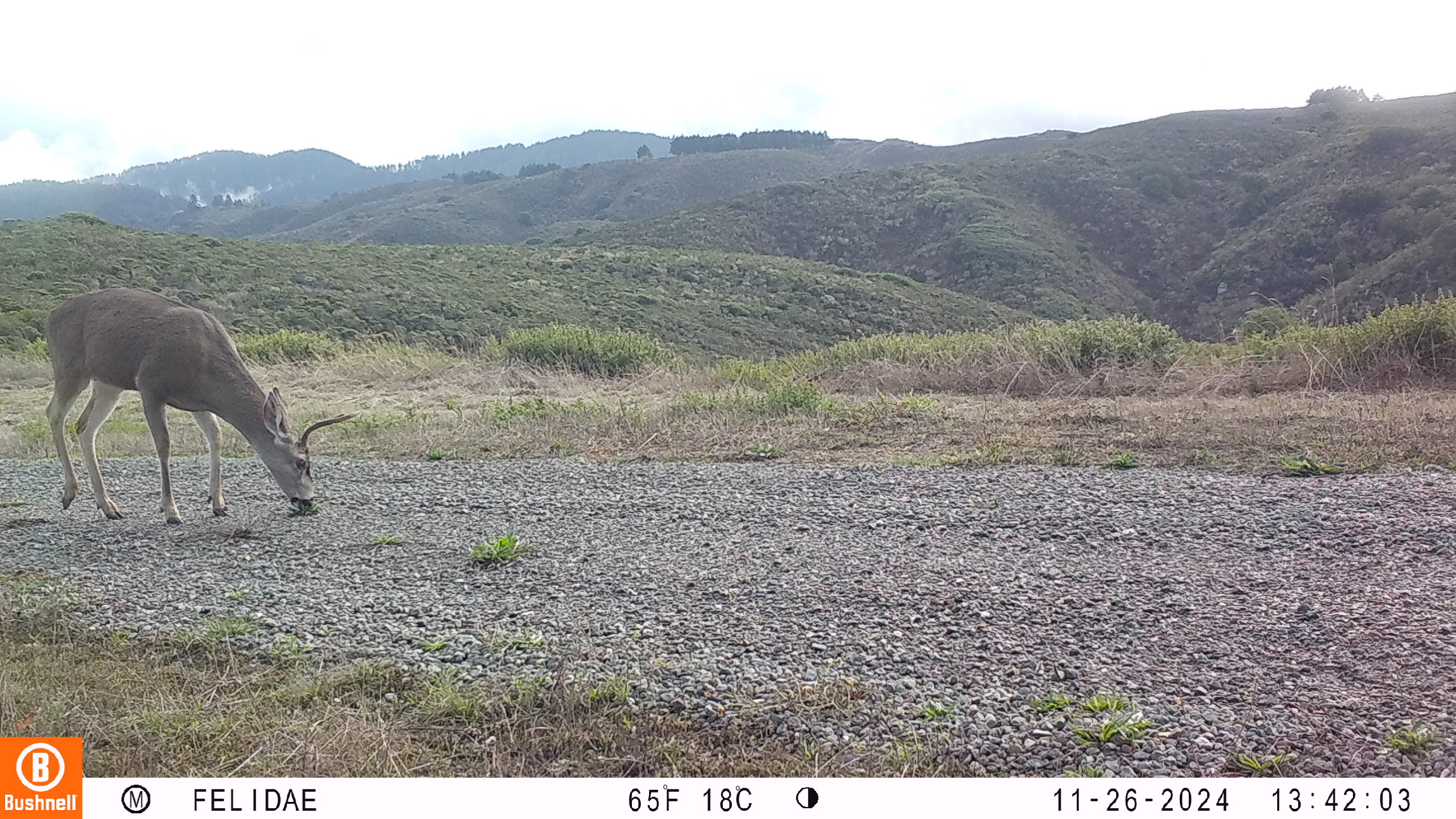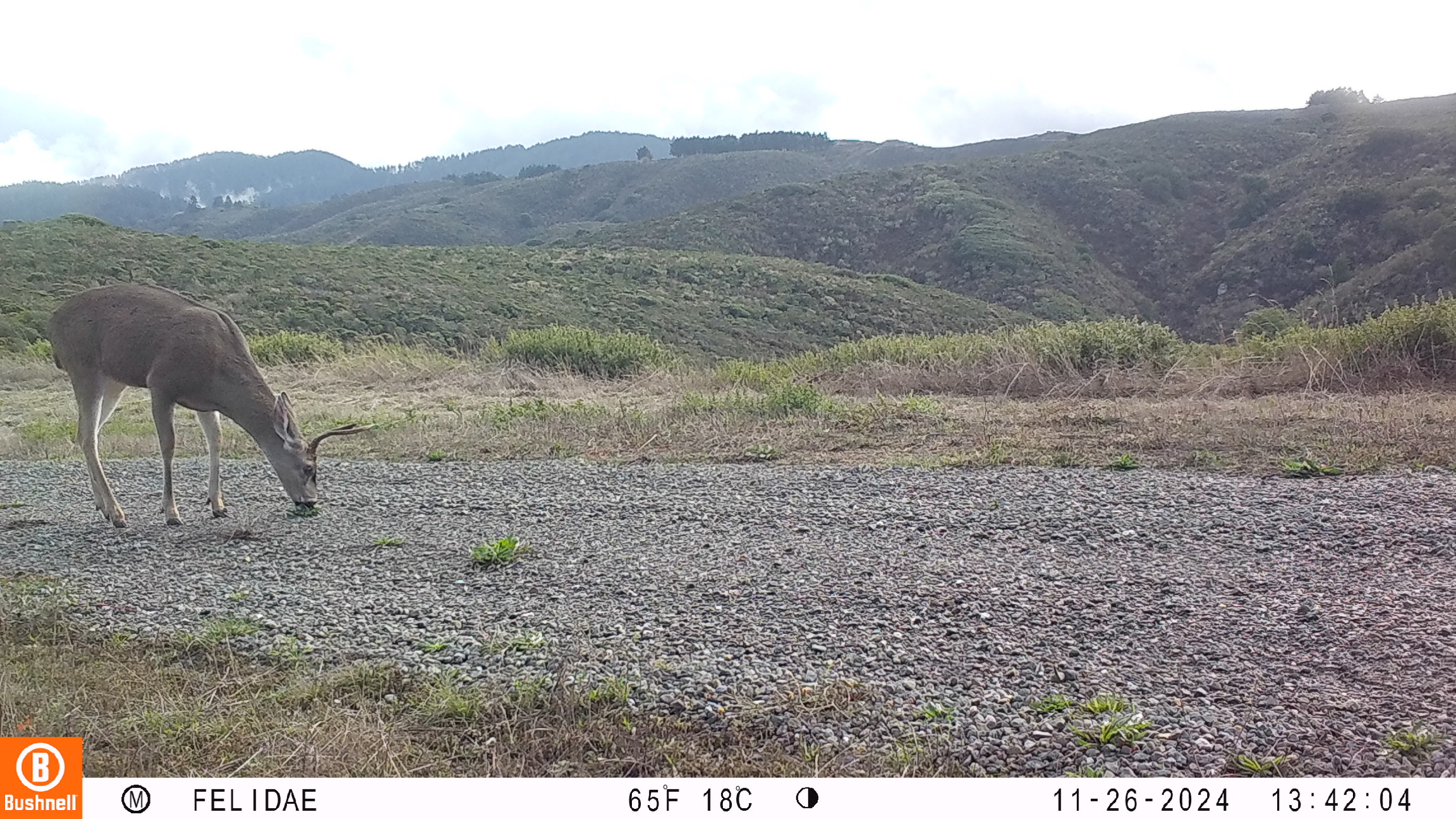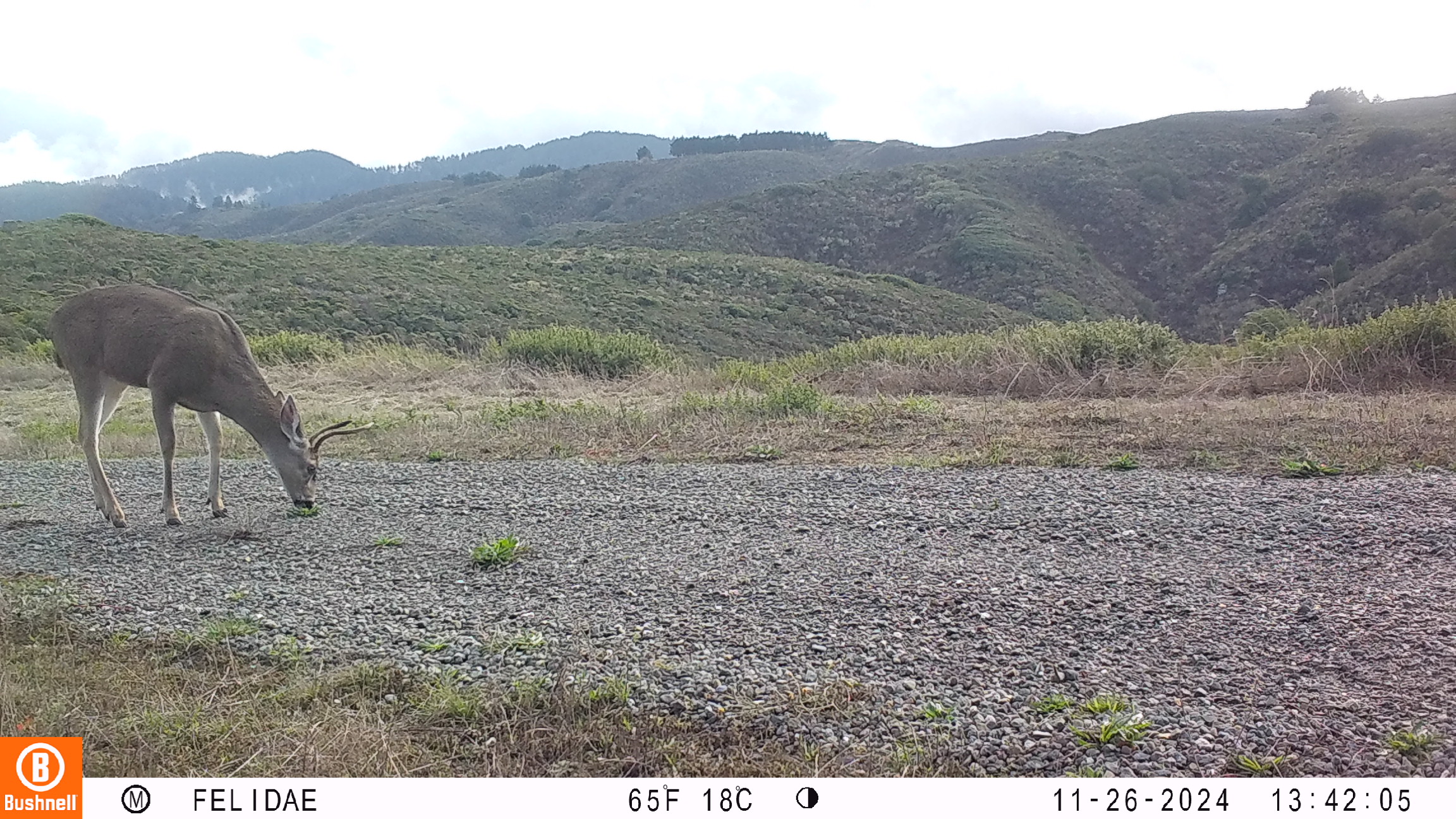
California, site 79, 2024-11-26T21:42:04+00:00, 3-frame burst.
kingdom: Animalia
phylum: Chordata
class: Mammalia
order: Artiodactyla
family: Cervidae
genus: Odocoileus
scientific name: Odocoileus hemionus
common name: mule deer